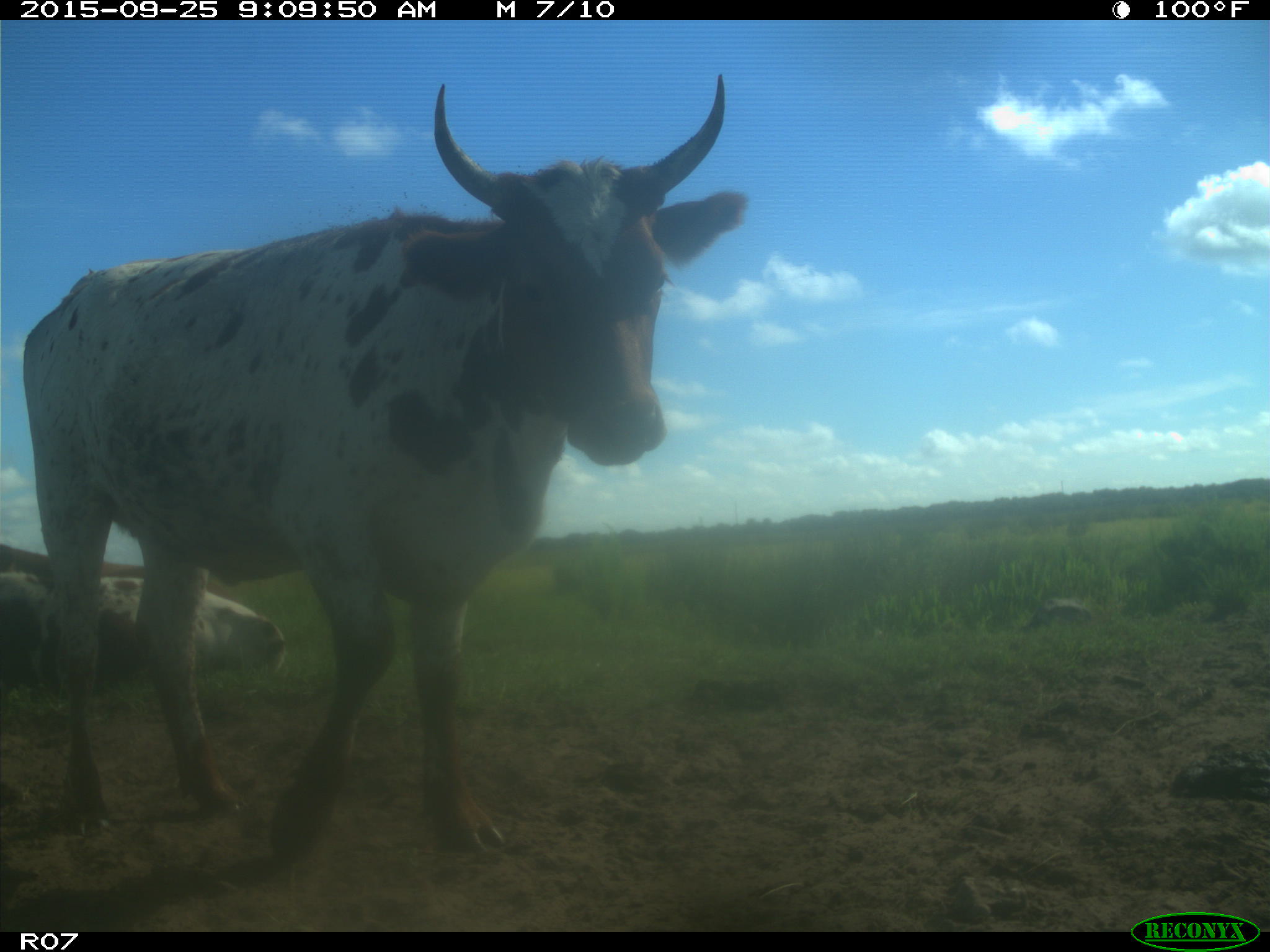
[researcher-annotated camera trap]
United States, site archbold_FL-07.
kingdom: Animalia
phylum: Chordata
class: Mammalia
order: Artiodactyla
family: Bovidae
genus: Bos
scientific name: Bos taurus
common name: domestic cow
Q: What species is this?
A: Bos taurus (domestic cow).